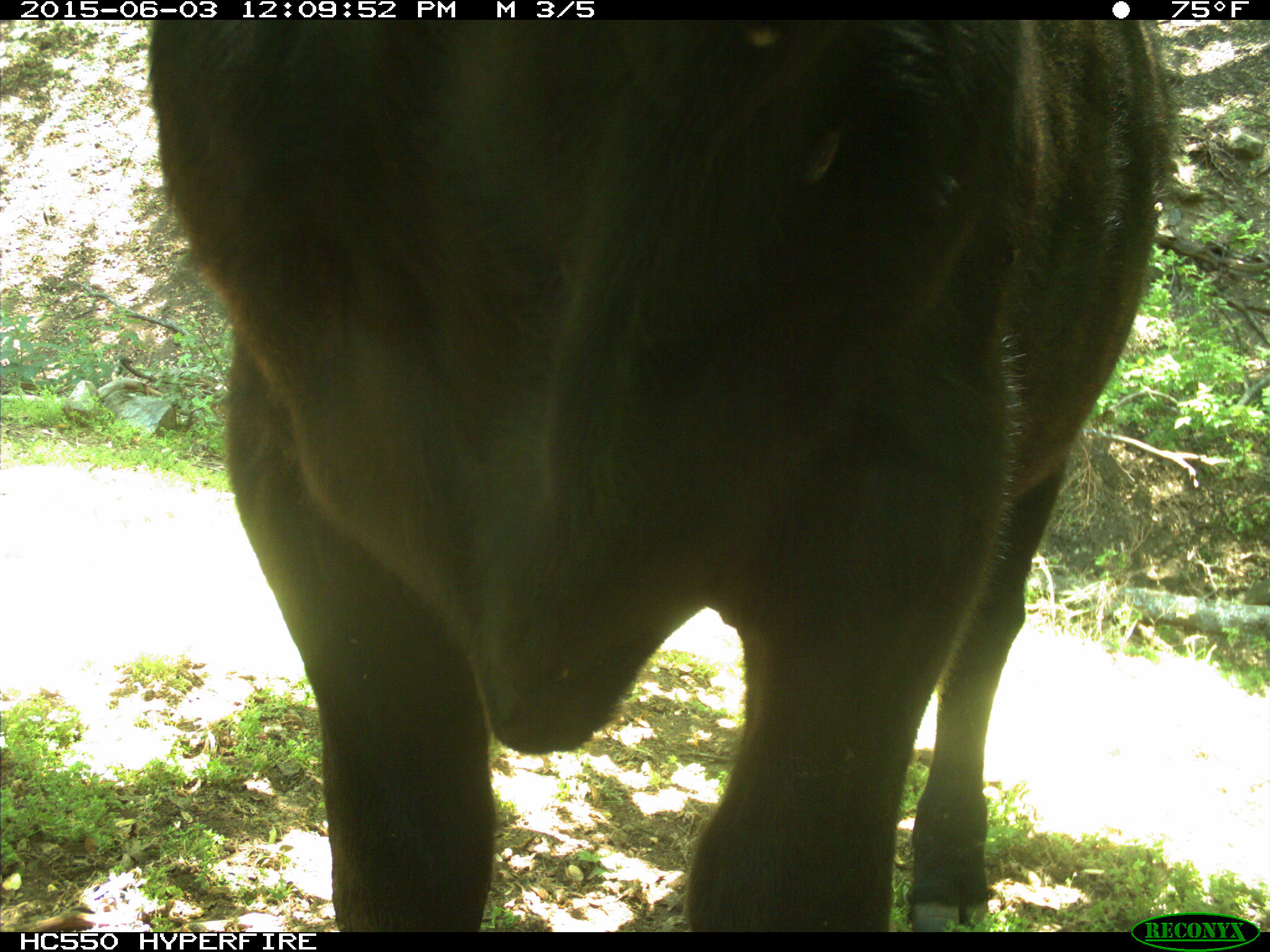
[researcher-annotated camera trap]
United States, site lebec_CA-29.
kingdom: Animalia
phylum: Chordata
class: Mammalia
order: Artiodactyla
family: Bovidae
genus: Bos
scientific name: Bos taurus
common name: domestic cow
Bos taurus (domestic cow).